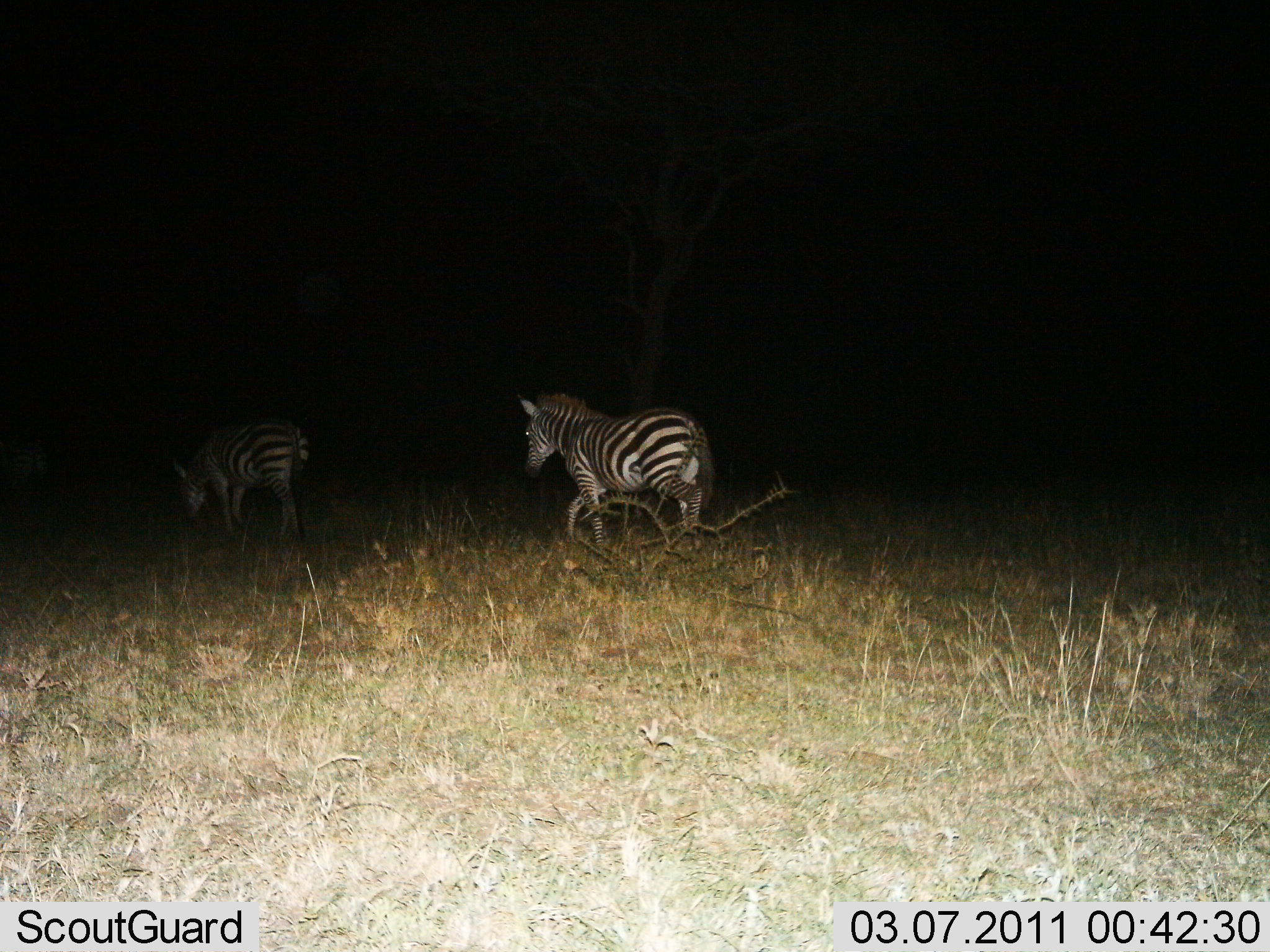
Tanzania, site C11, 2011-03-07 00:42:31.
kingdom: Animalia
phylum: Chordata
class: Mammalia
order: Perissodactyla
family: Equidae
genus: Equus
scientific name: Equus quagga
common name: plains zebra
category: zebra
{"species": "zebra (plains zebra) (Equus quagga)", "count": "2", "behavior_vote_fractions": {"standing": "0%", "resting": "0%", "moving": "100%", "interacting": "0%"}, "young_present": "0%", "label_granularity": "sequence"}